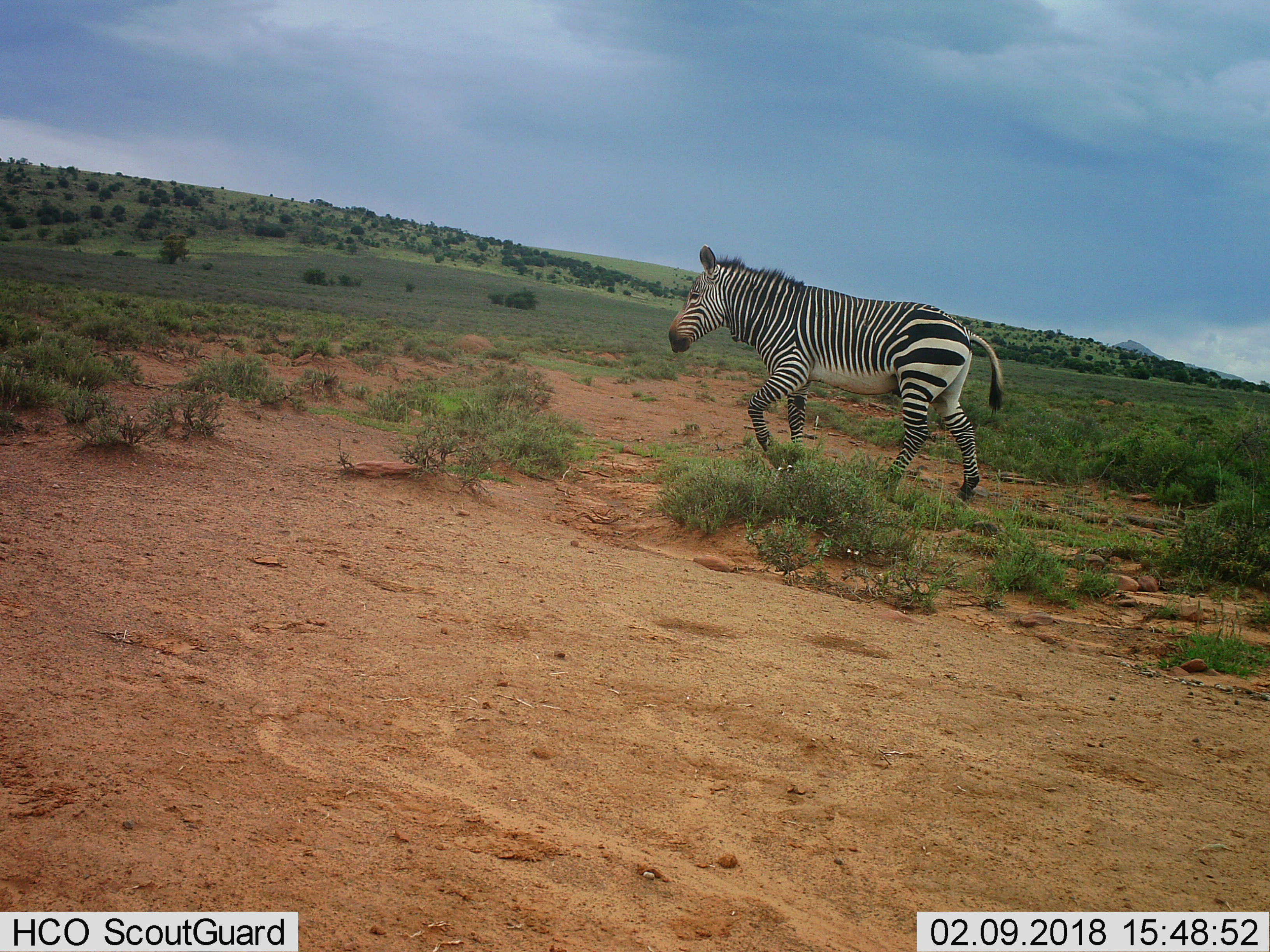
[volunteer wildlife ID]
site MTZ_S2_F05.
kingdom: Animalia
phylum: Chordata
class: Mammalia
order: Perissodactyla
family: Equidae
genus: Equus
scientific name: Equus zebra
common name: mountain zebra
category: zebramountain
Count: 1.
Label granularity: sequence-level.